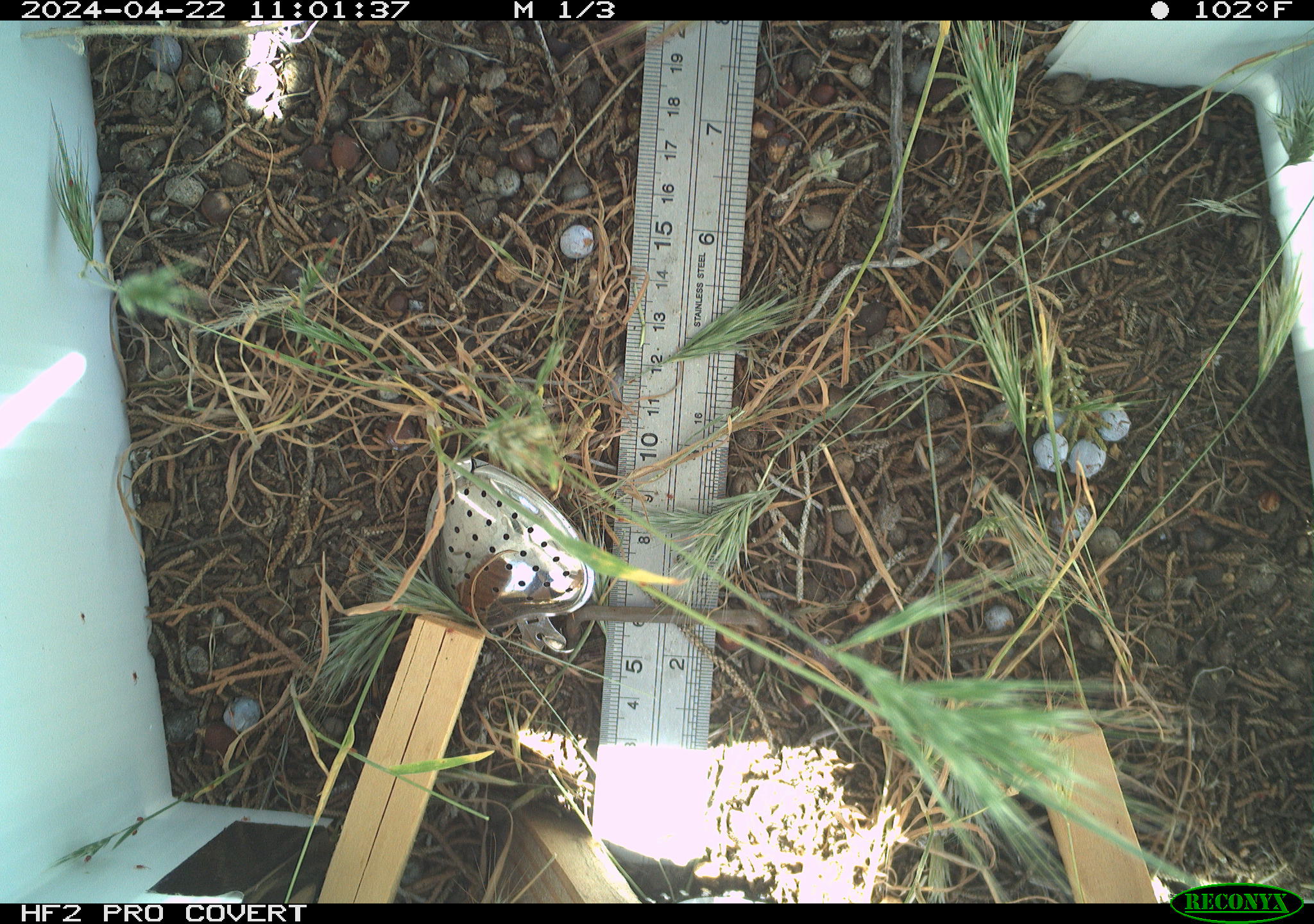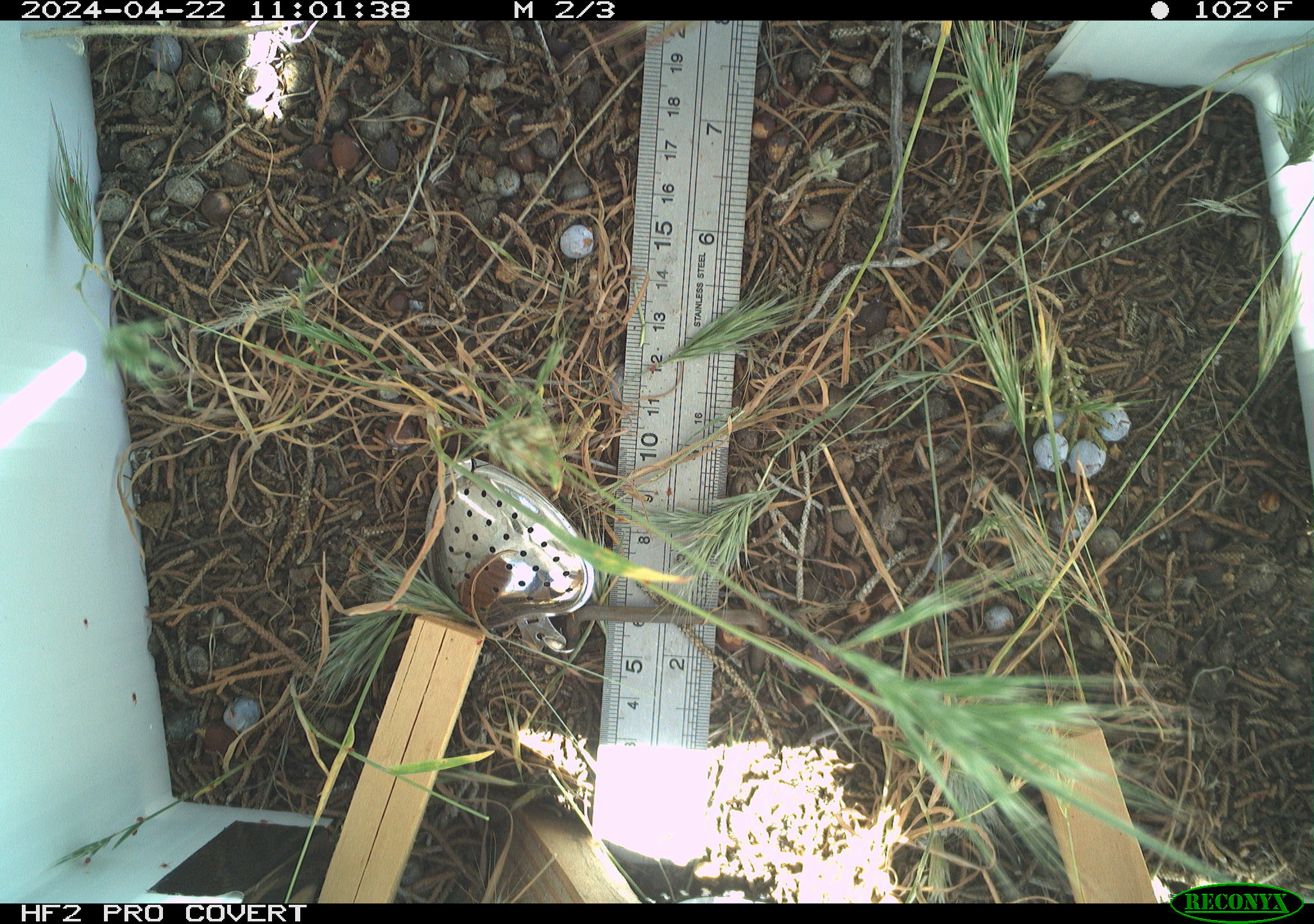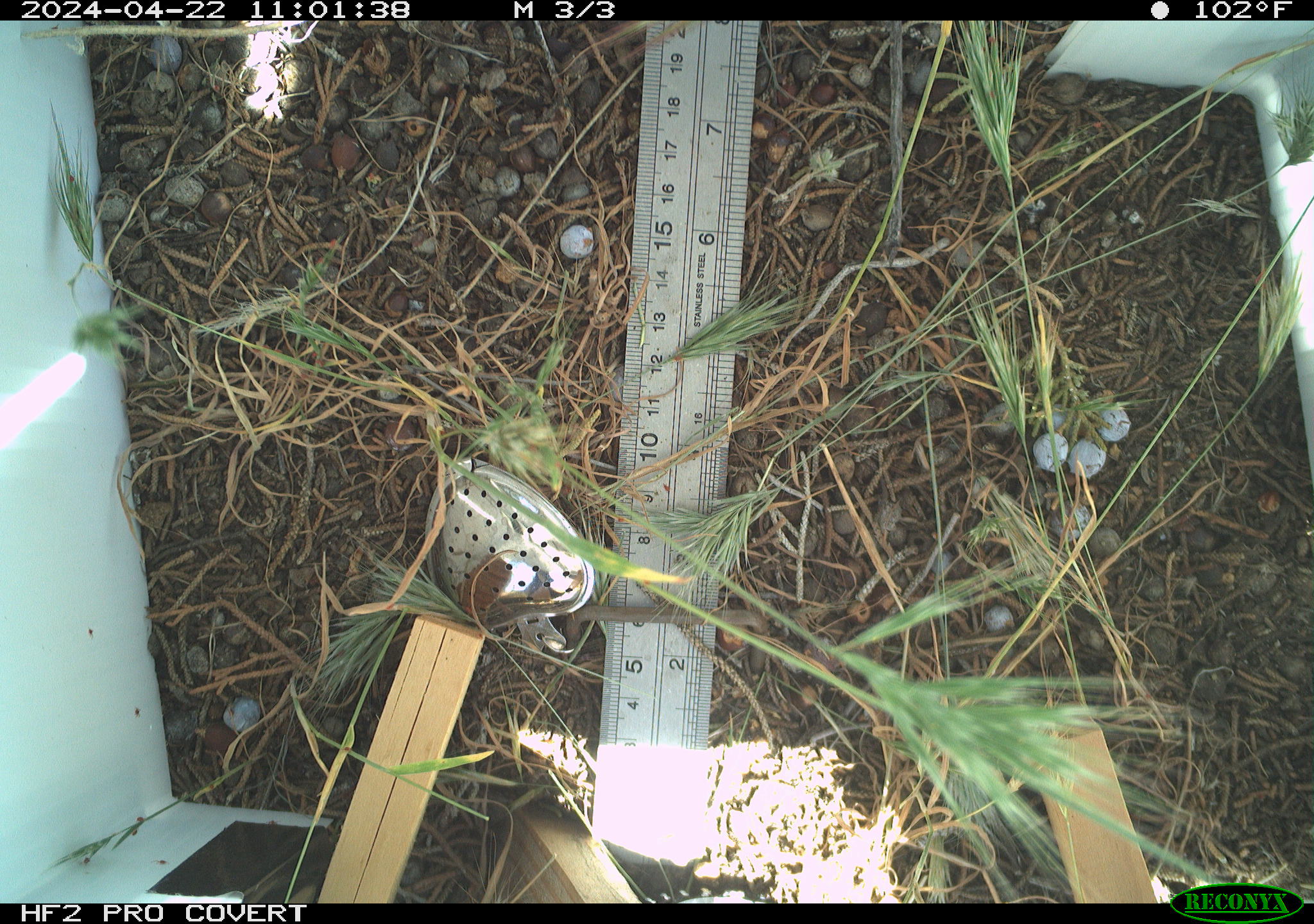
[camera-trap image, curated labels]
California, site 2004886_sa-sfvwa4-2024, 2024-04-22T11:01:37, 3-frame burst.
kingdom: Animalia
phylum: Arthropoda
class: Insecta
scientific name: Insecta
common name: insect